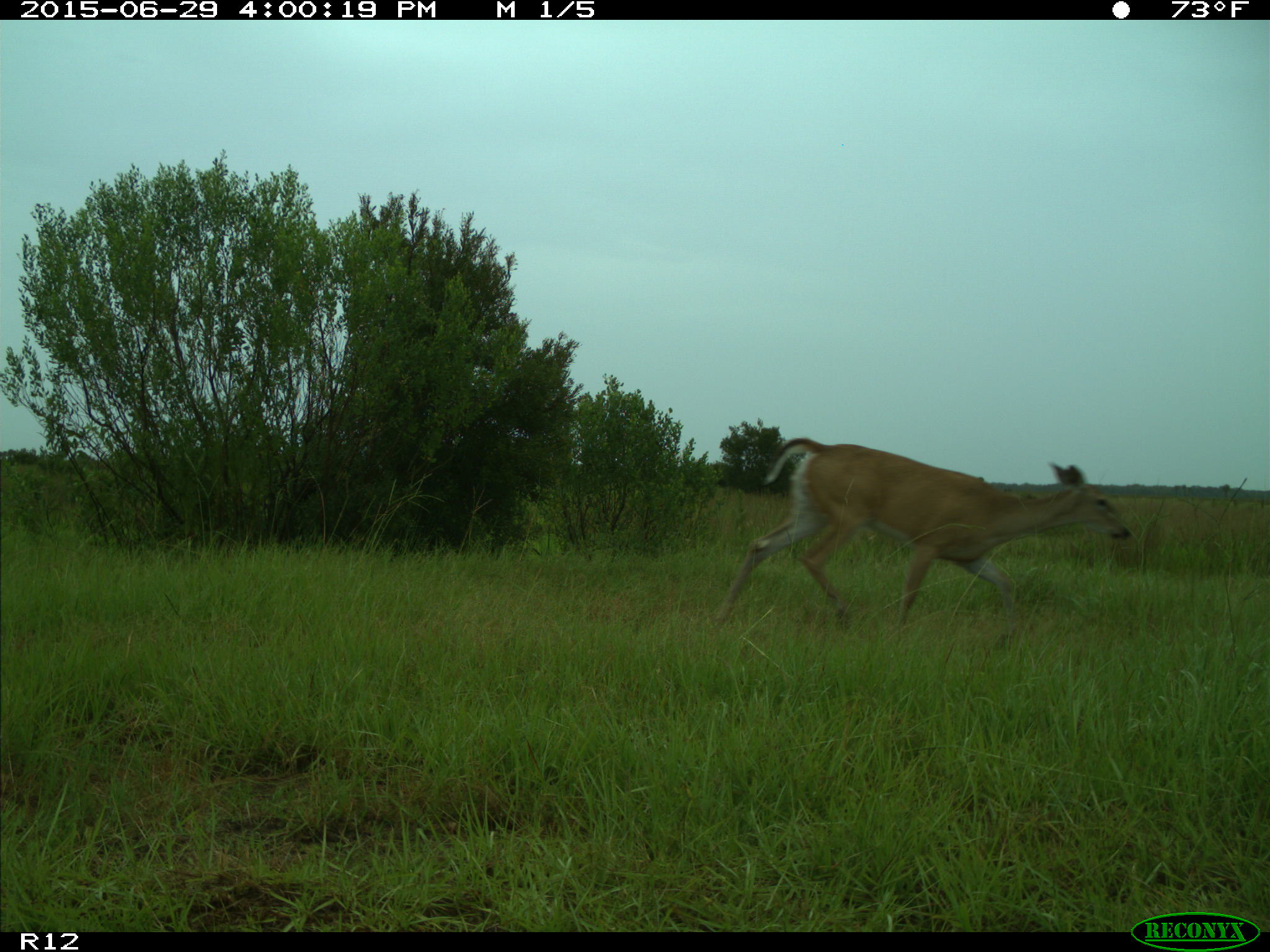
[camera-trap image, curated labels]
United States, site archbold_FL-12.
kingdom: Animalia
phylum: Chordata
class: Mammalia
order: Artiodactyla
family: Cervidae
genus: Odocoileus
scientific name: Odocoileus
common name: deer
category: unidentified deer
Unidentified deer (deer) (Odocoileus).